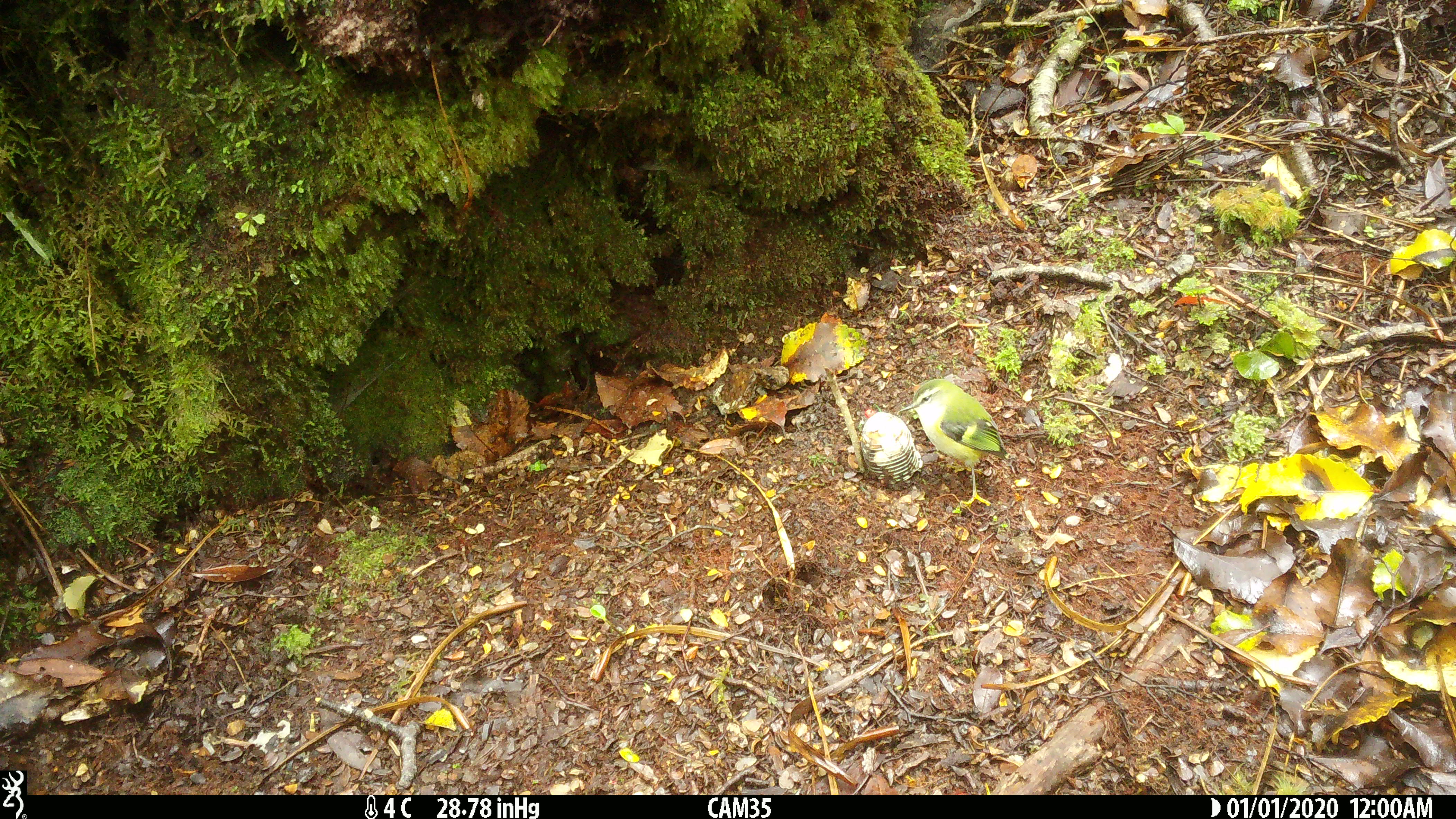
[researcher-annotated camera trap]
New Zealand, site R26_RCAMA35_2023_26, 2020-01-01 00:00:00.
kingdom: Animalia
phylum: Chordata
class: Aves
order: Passeriformes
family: Acanthisittidae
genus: Acanthisitta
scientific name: Acanthisitta chloris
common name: rifleman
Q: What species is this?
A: Rifleman (Acanthisitta chloris).